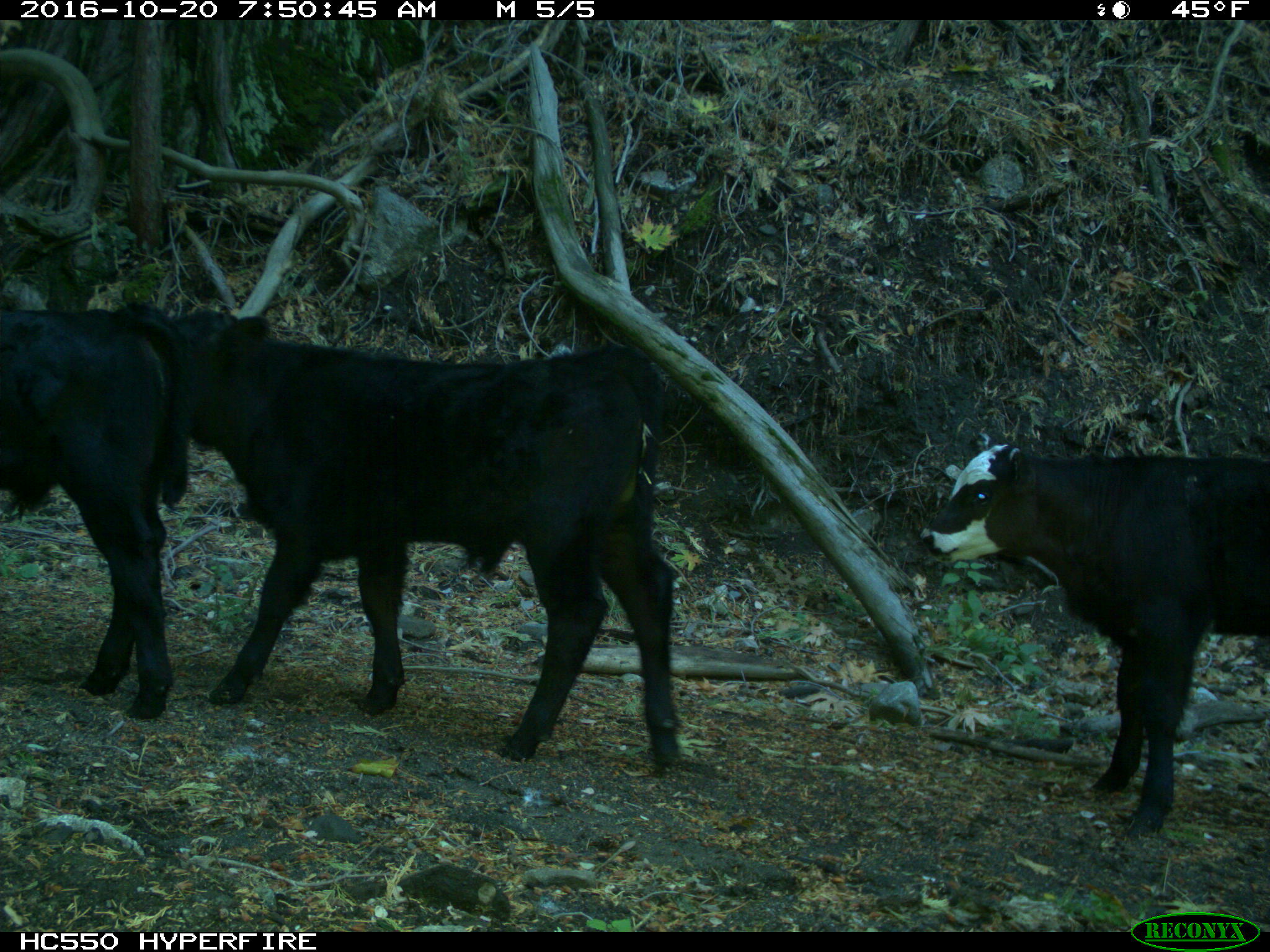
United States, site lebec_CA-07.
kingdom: Animalia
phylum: Chordata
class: Mammalia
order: Artiodactyla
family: Bovidae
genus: Bos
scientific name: Bos taurus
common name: domestic cow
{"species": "Bos taurus (domestic cow)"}